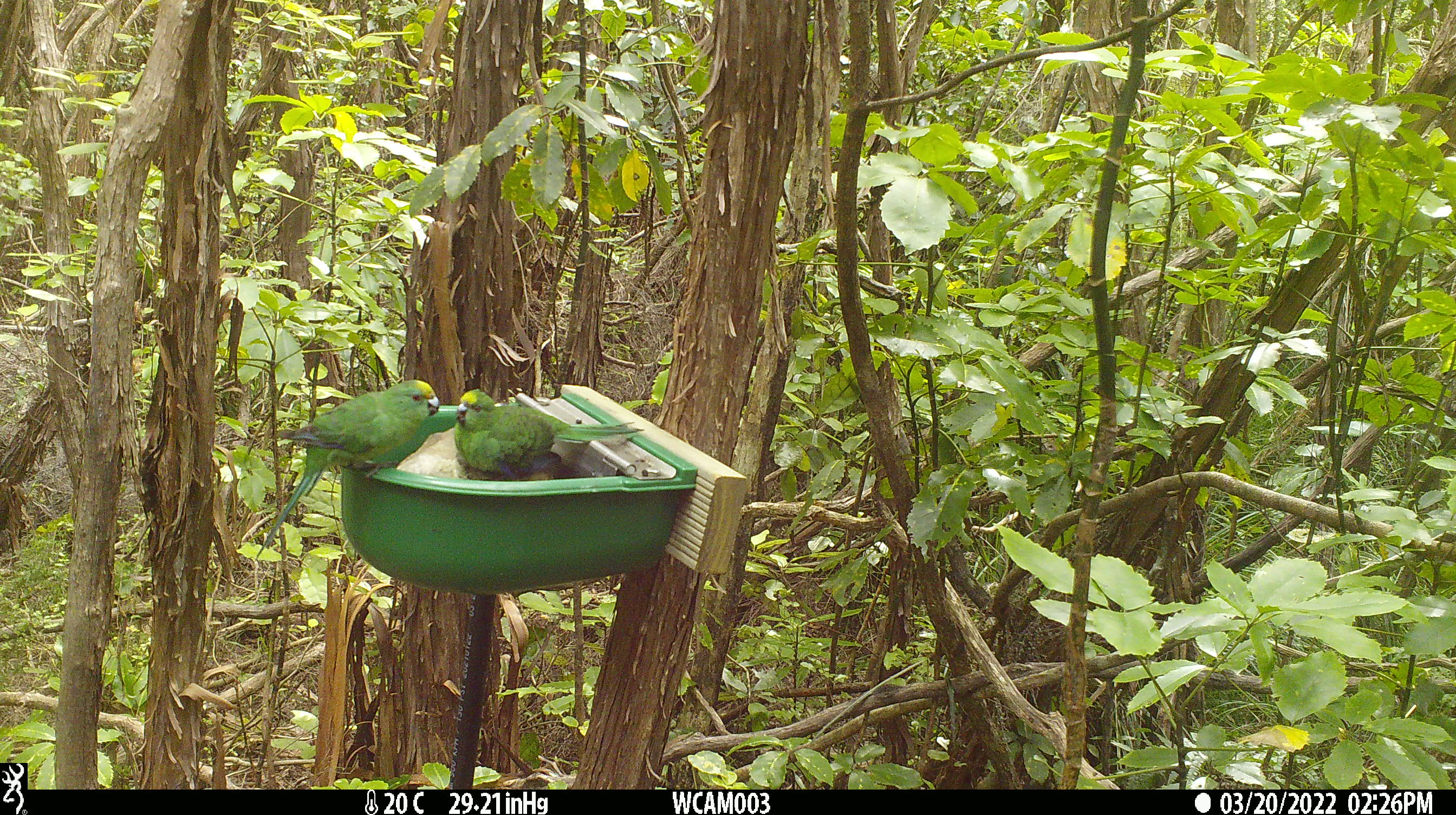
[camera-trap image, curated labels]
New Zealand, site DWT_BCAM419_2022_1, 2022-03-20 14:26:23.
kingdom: Animalia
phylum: Chordata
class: Aves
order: Psittaciformes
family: Psittaculidae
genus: Cyanoramphus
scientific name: Cyanoramphus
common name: parakeet